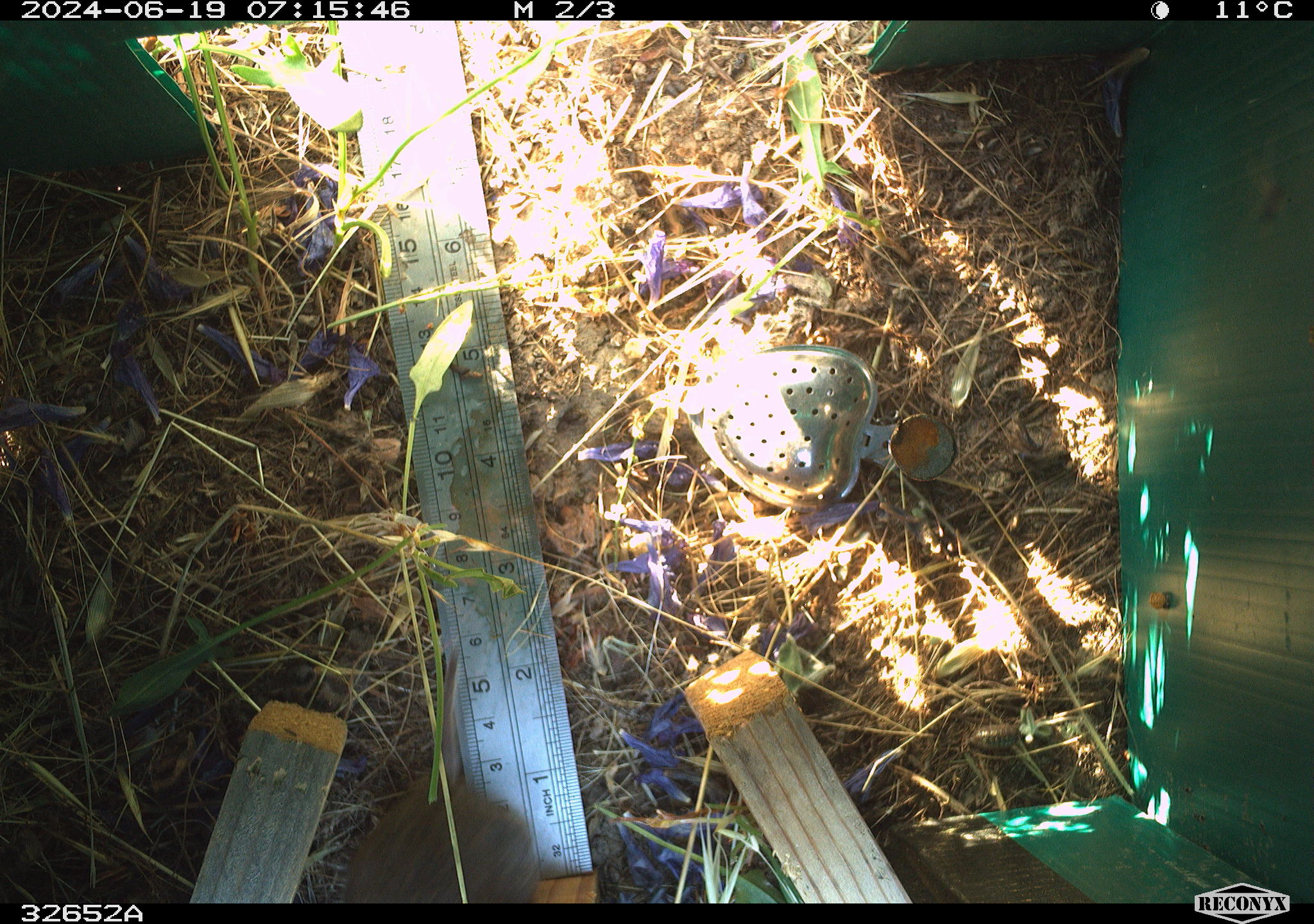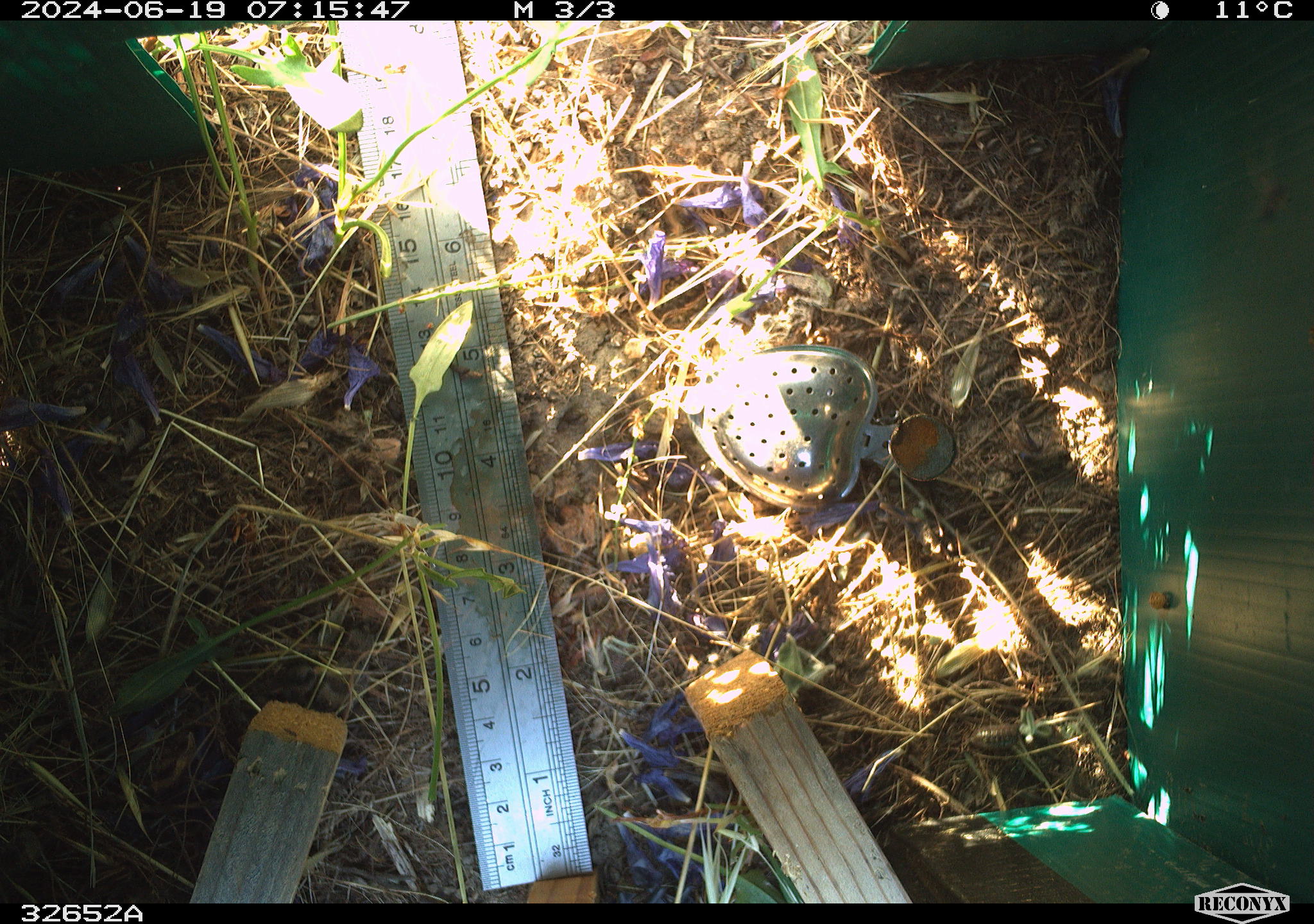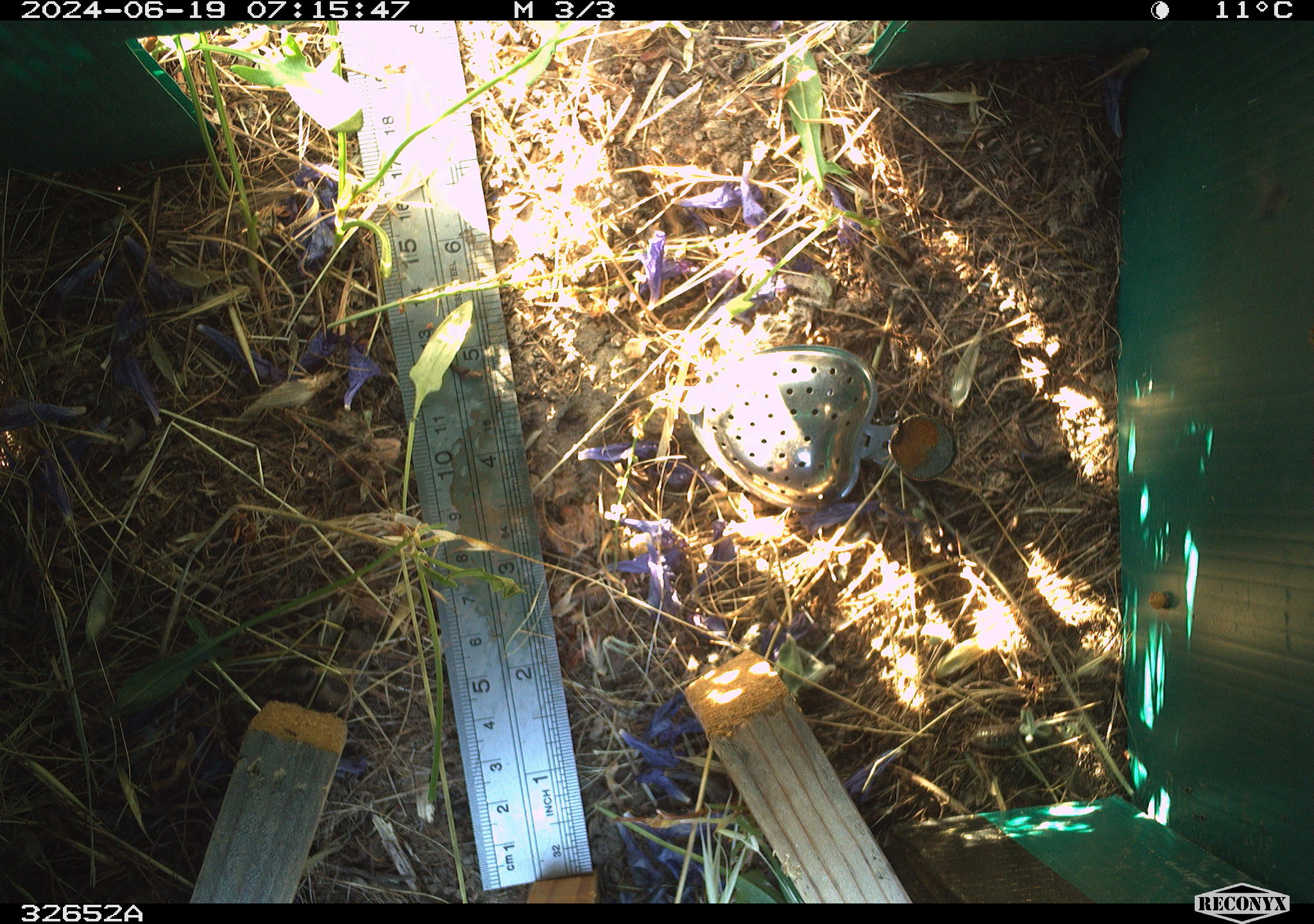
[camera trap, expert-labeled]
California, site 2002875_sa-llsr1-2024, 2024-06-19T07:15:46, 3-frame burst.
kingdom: Animalia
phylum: Chordata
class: Mammalia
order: Rodentia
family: Cricetidae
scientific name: Arvicolinae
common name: voles, lemmings, and muskrats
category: arvicolinae subfamily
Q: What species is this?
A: Arvicolinae subfamily (voles, lemmings, and muskrats) (Arvicolinae).